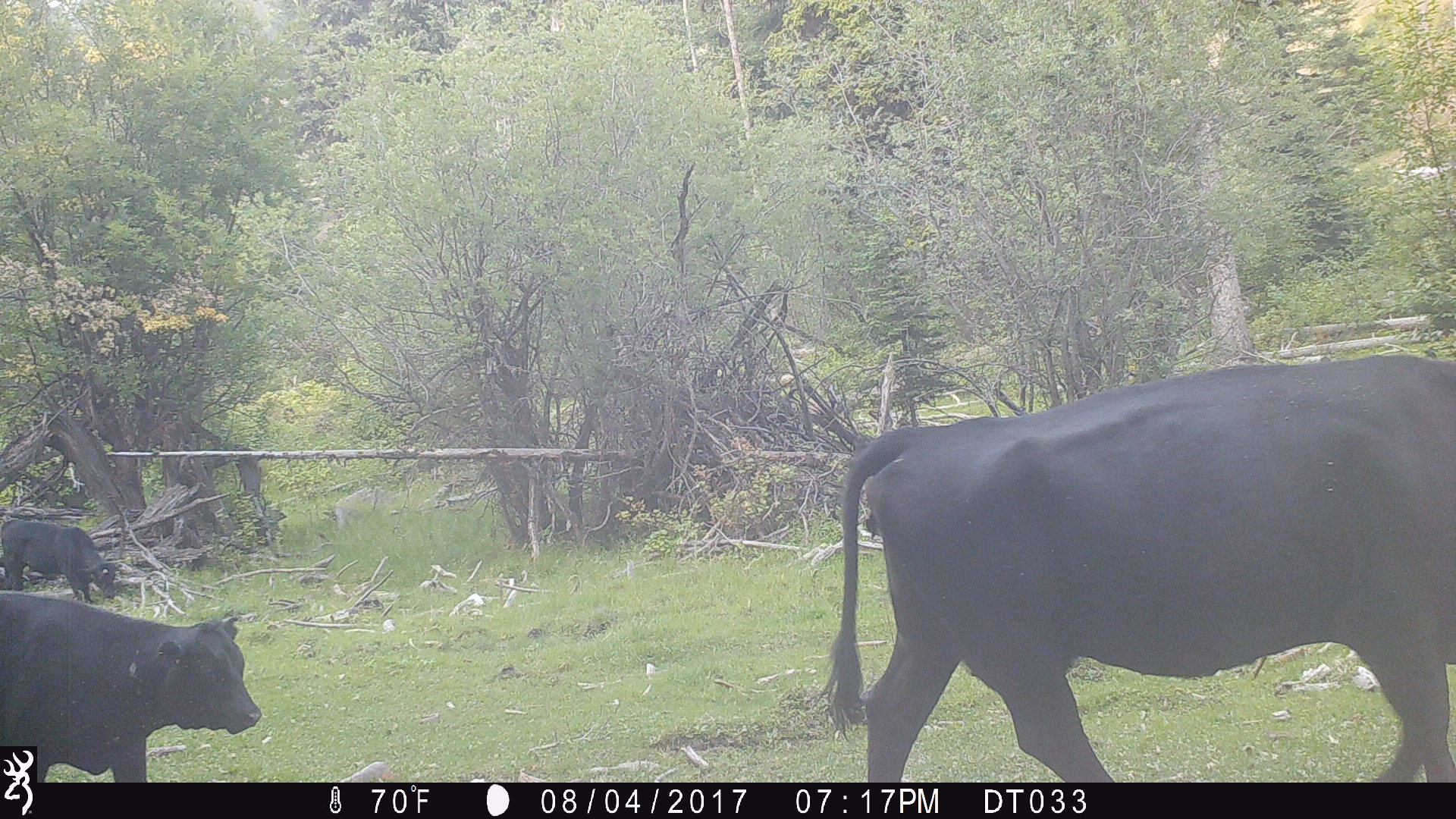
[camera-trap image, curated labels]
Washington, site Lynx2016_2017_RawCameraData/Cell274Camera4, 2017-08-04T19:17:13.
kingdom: Animalia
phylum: Chordata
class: Mammalia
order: Artiodactyla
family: Bovidae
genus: Bos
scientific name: Bos taurus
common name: domestic cattle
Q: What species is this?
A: Domestic cattle (Bos taurus).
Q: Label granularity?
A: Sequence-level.